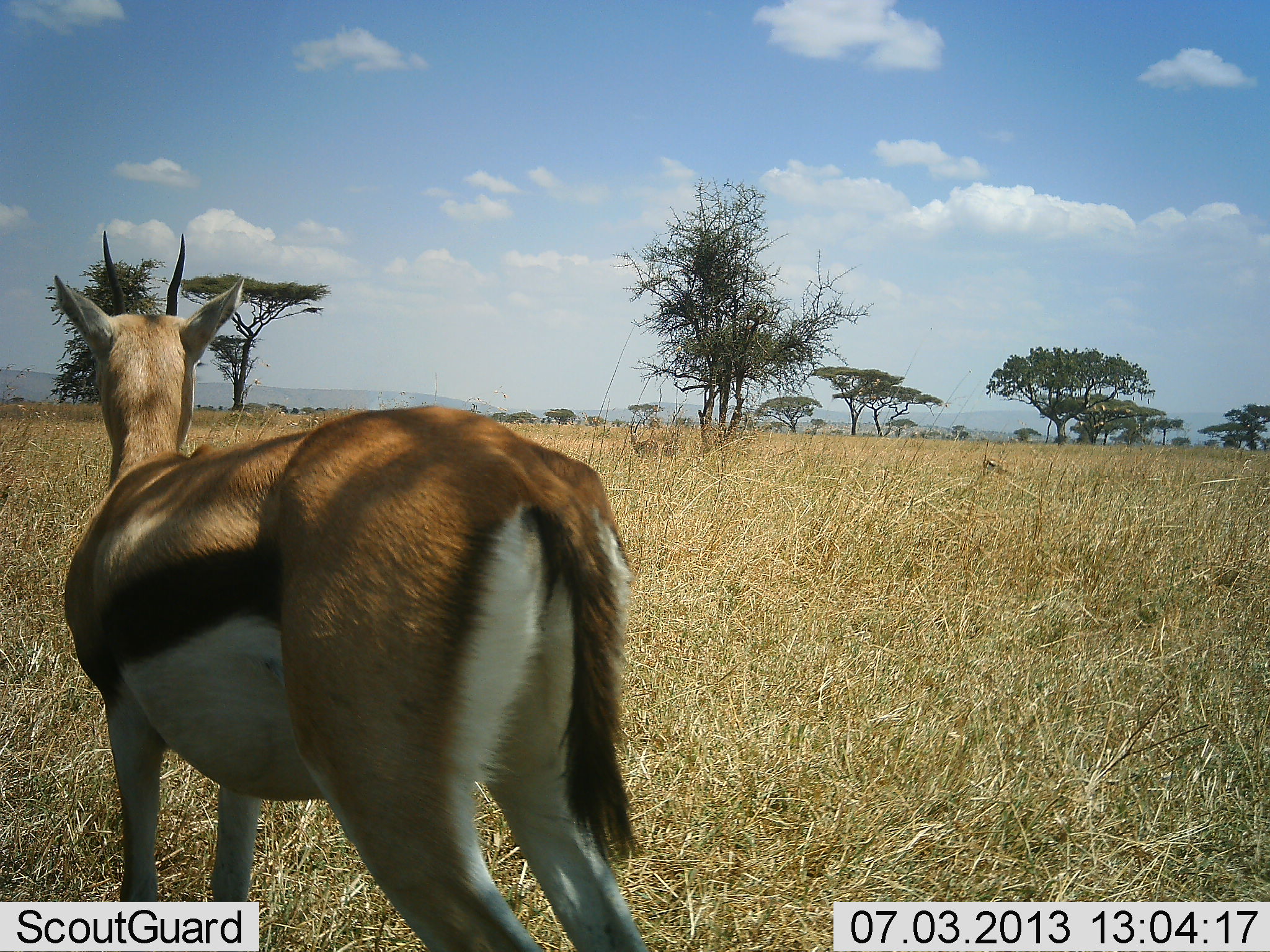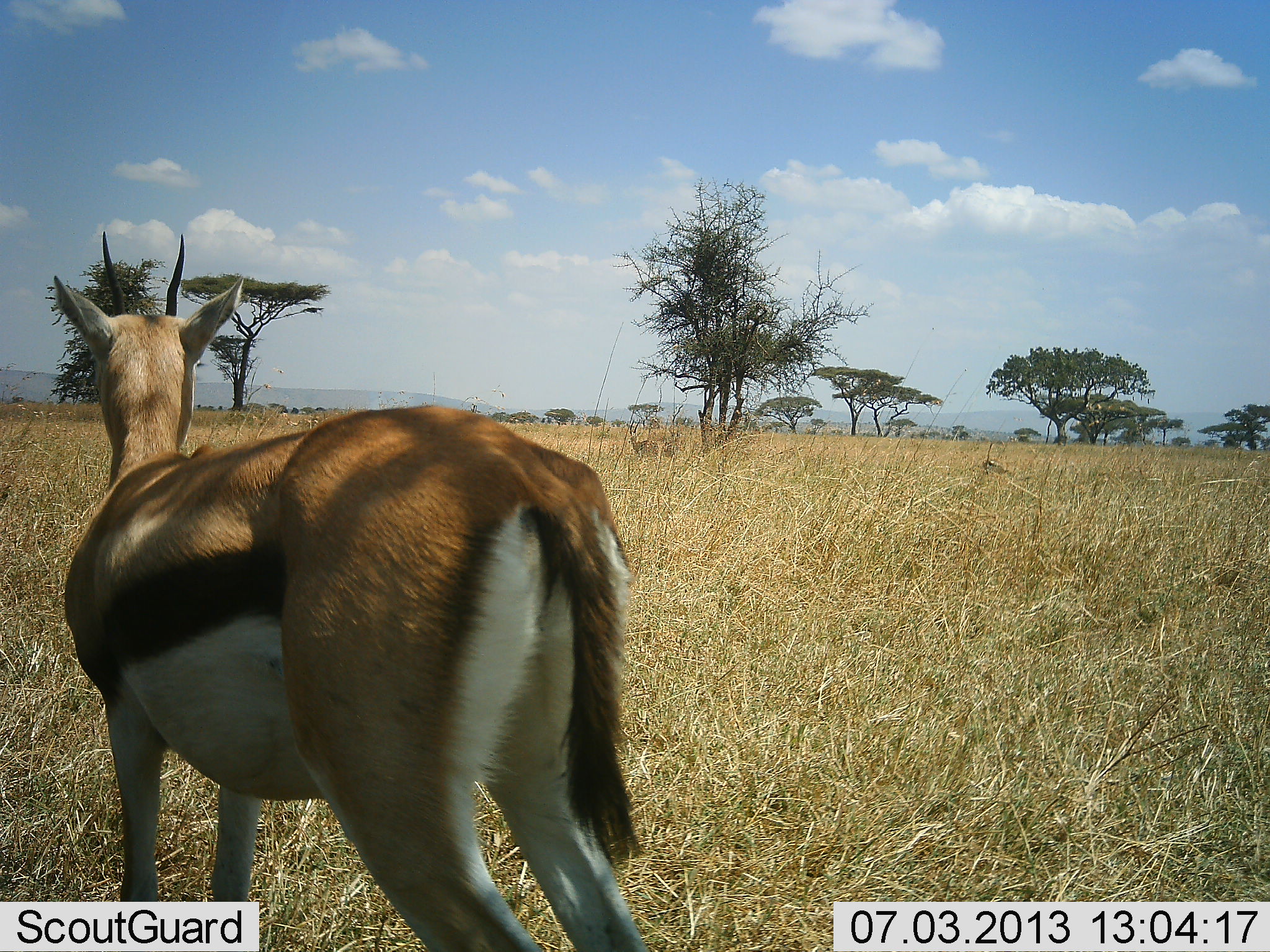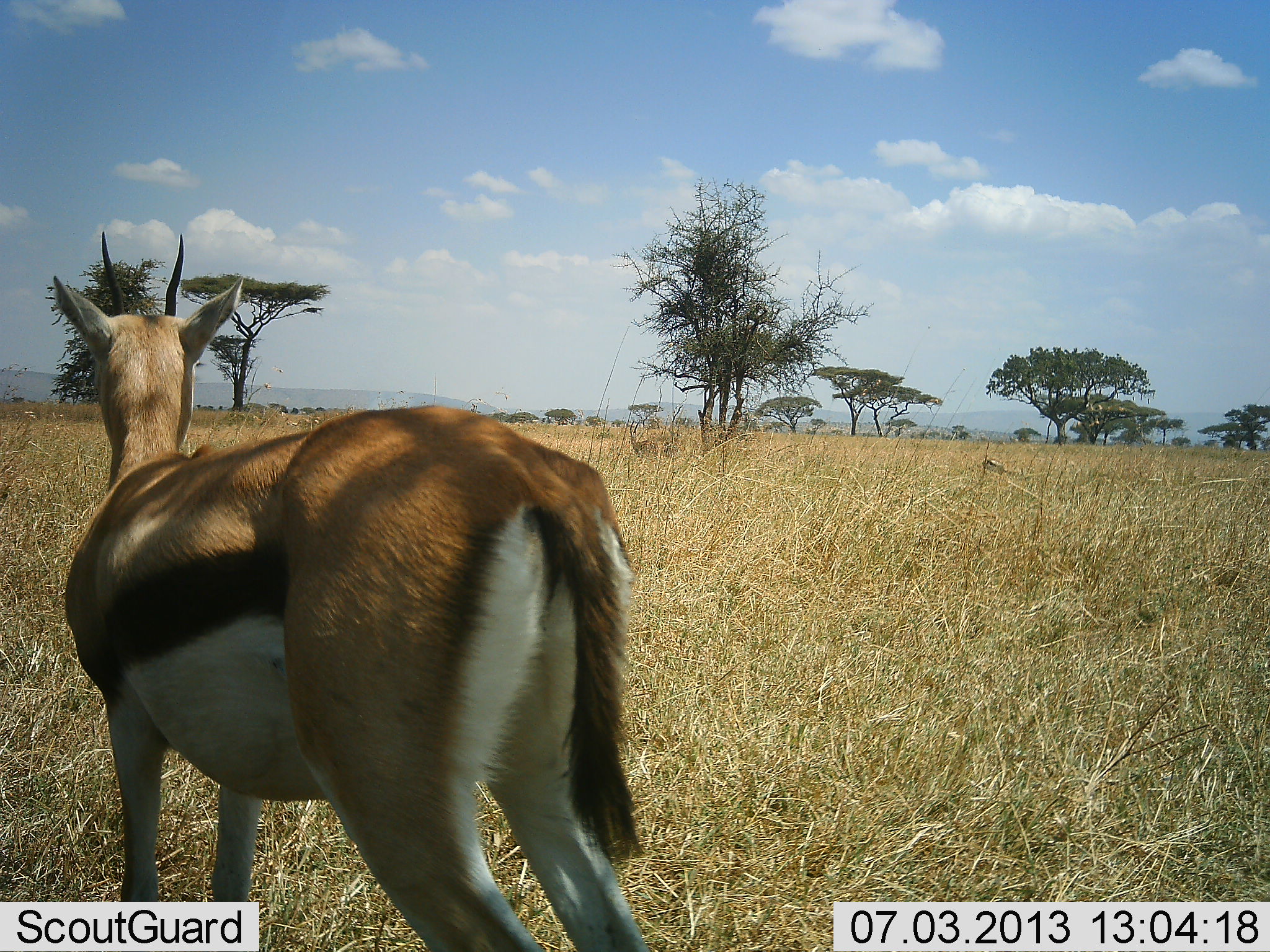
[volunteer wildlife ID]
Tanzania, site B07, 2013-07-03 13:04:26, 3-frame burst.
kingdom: Animalia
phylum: Chordata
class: Mammalia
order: Artiodactyla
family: Bovidae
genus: Eudorcas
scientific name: Eudorcas thomsonii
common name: thomson's gazelle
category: gazellethomsons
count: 1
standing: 100%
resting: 20%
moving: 0%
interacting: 0%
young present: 0%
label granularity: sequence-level